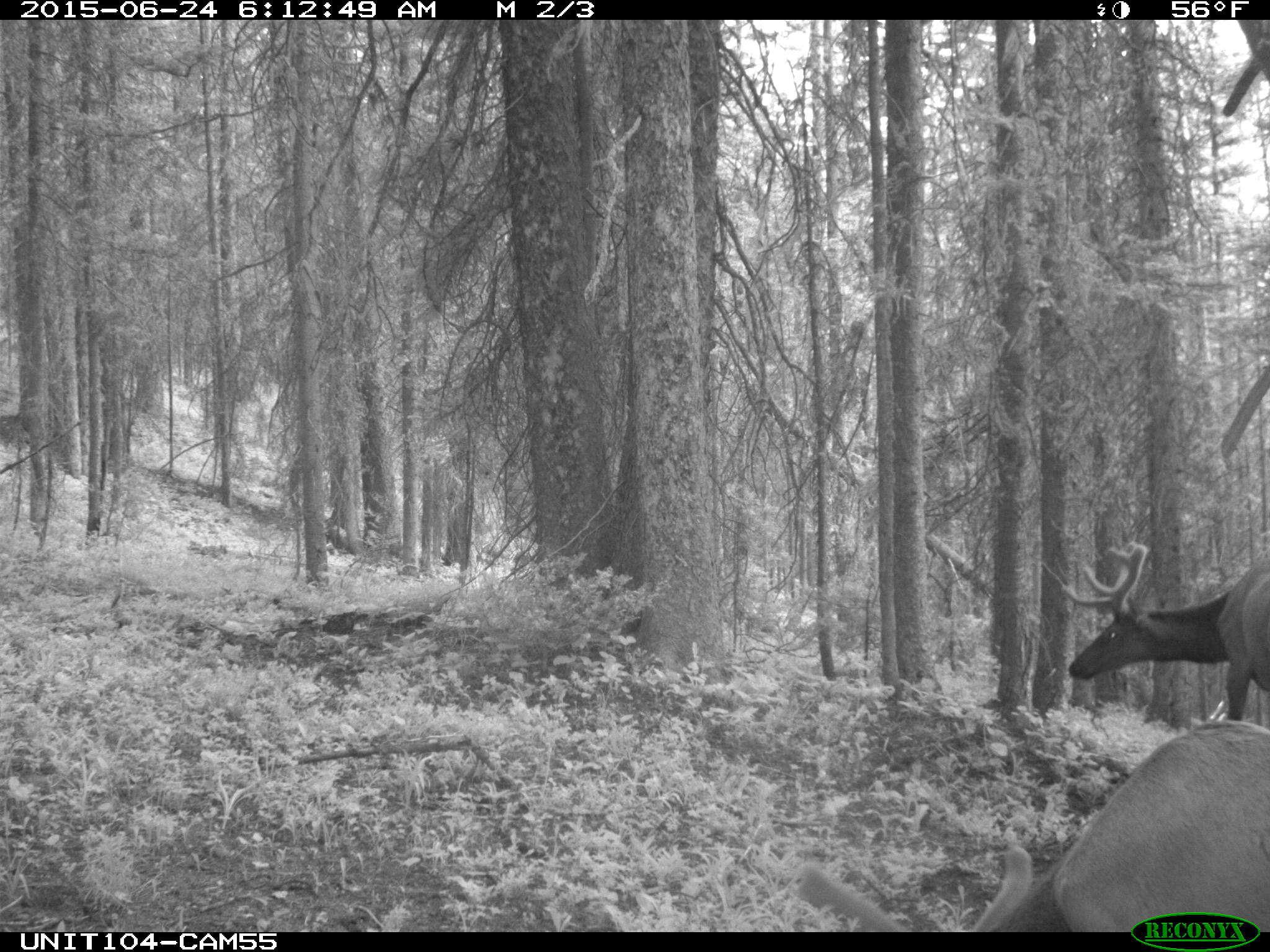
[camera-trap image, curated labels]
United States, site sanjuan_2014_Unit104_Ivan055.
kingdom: Animalia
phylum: Chordata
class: Mammalia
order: Artiodactyla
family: Cervidae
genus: Cervus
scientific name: Cervus elaphus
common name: red deer